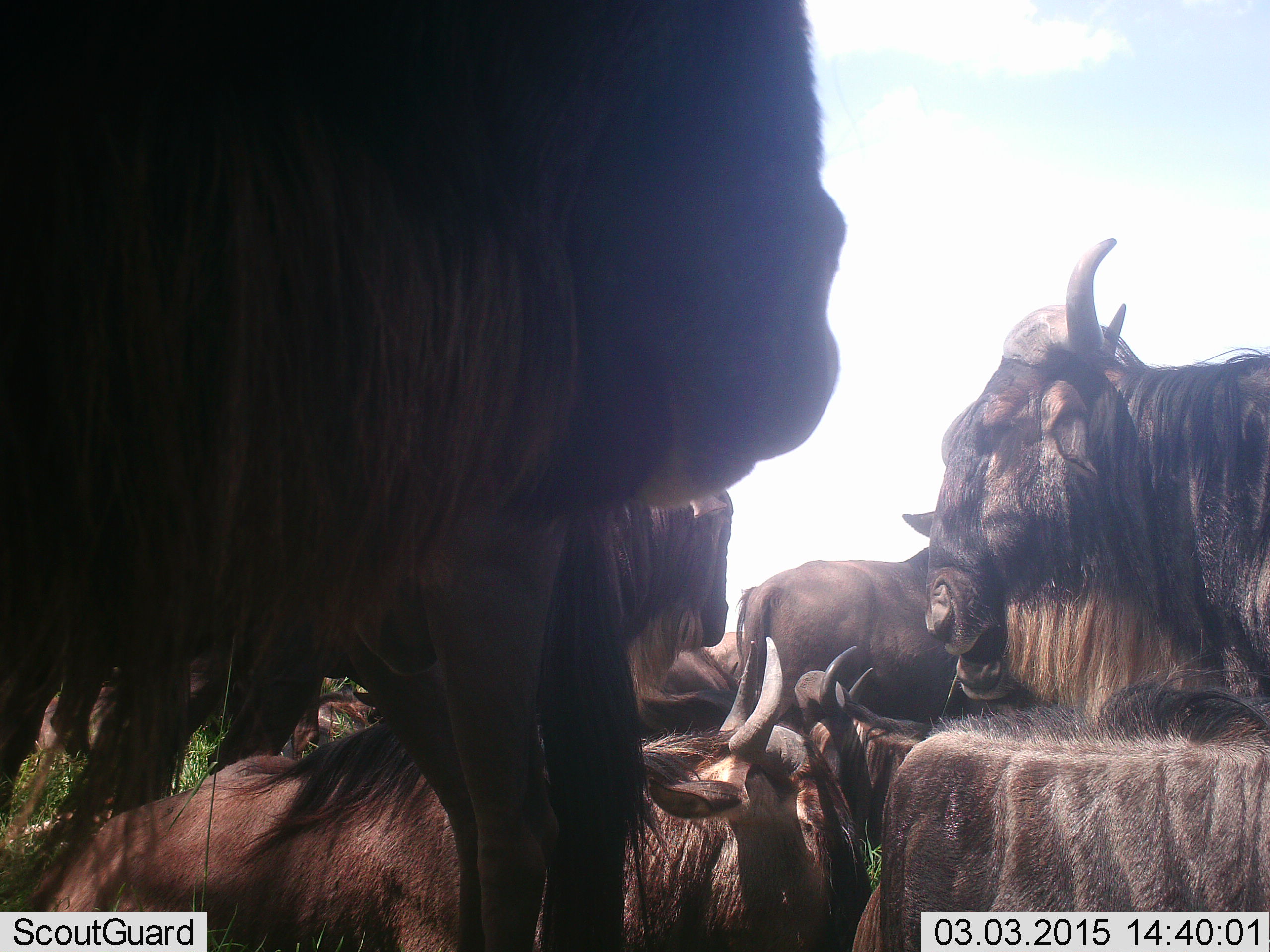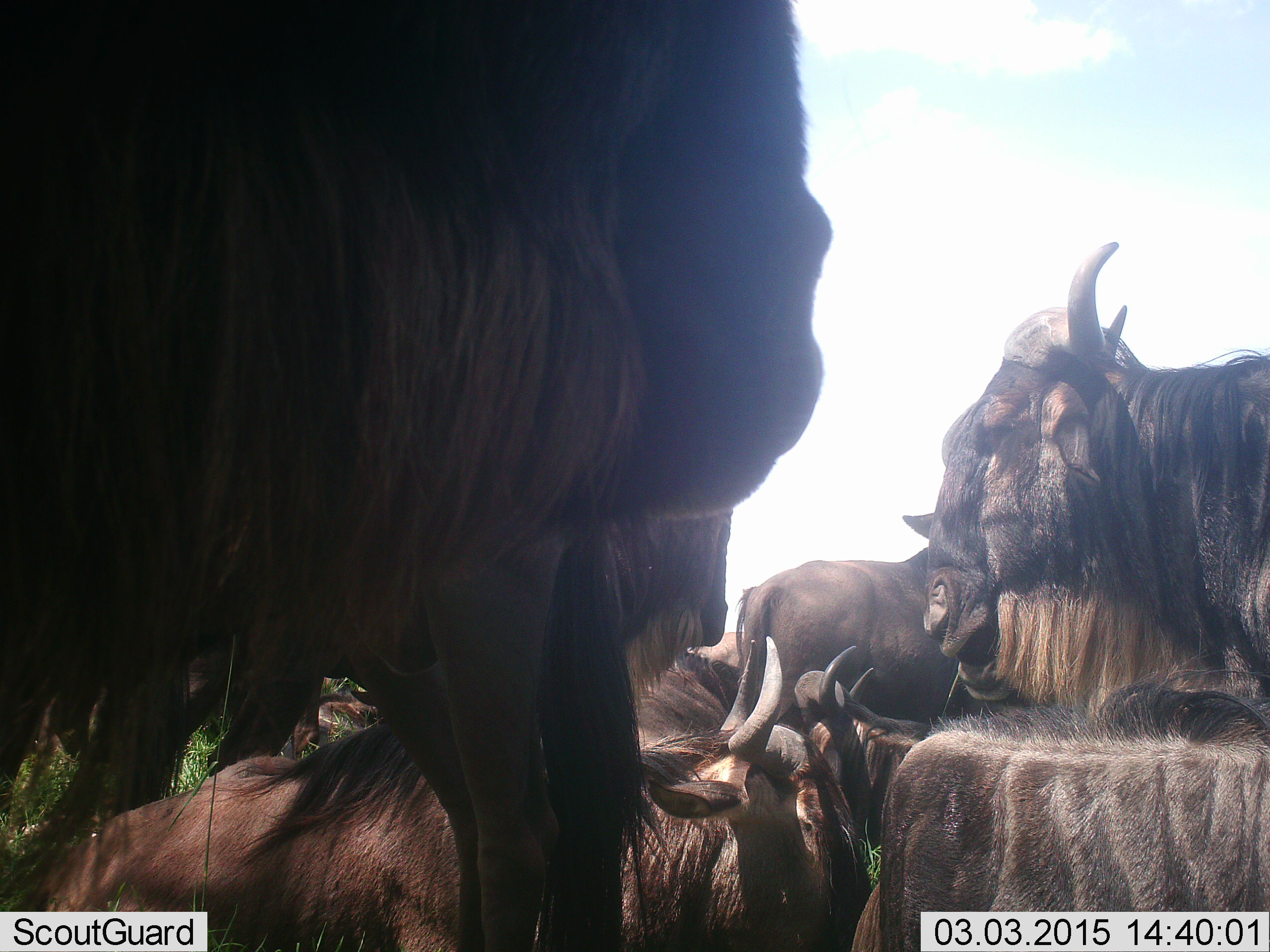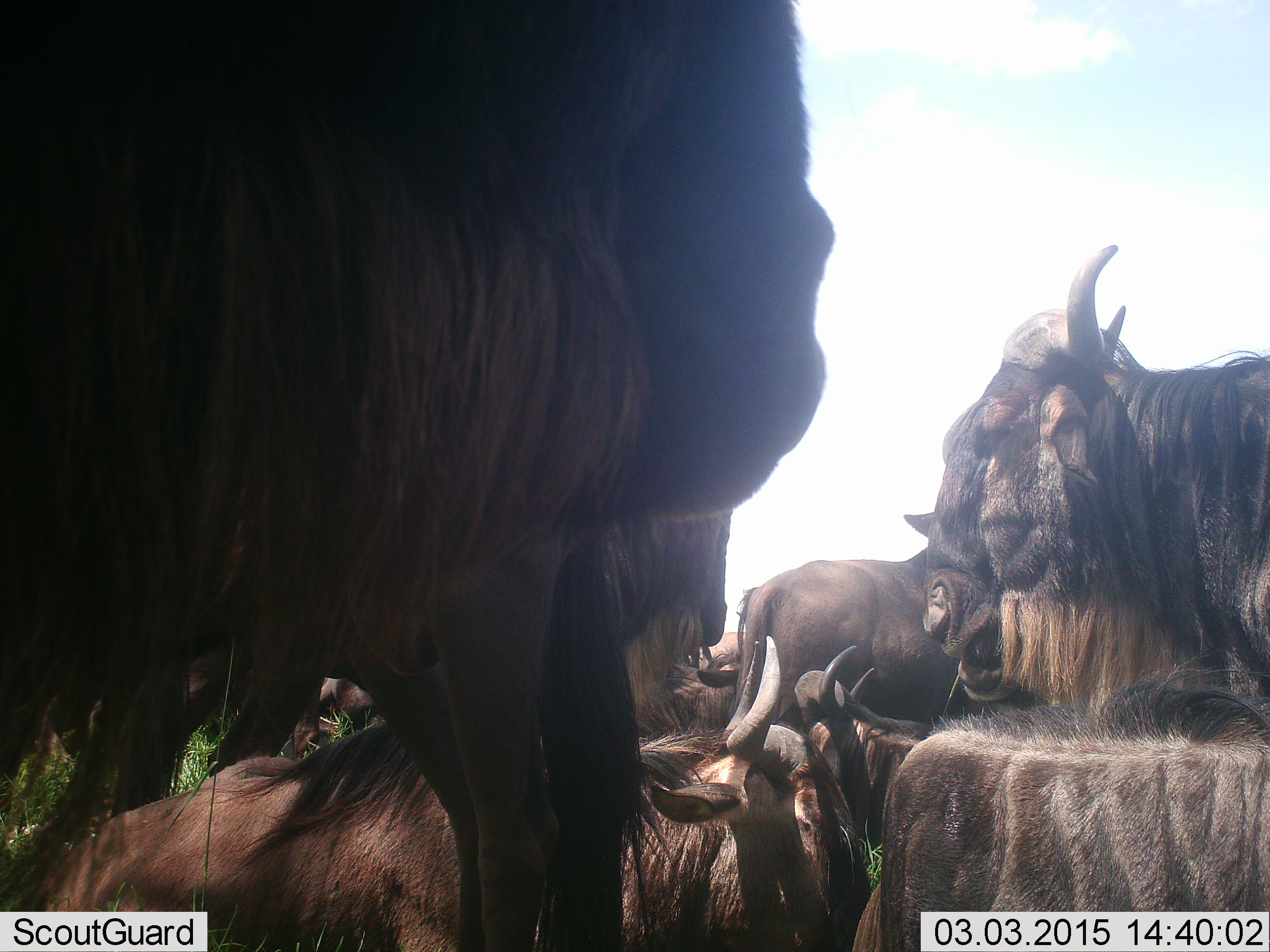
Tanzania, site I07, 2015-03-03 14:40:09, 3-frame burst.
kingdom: Animalia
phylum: Chordata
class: Mammalia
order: Artiodactyla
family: Bovidae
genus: Connochaetes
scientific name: Connochaetes taurinus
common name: blue wildebeest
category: wildebeest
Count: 10.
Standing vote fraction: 80%.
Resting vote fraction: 90%.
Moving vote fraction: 10%.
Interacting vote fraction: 10%.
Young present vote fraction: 10%.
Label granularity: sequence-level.